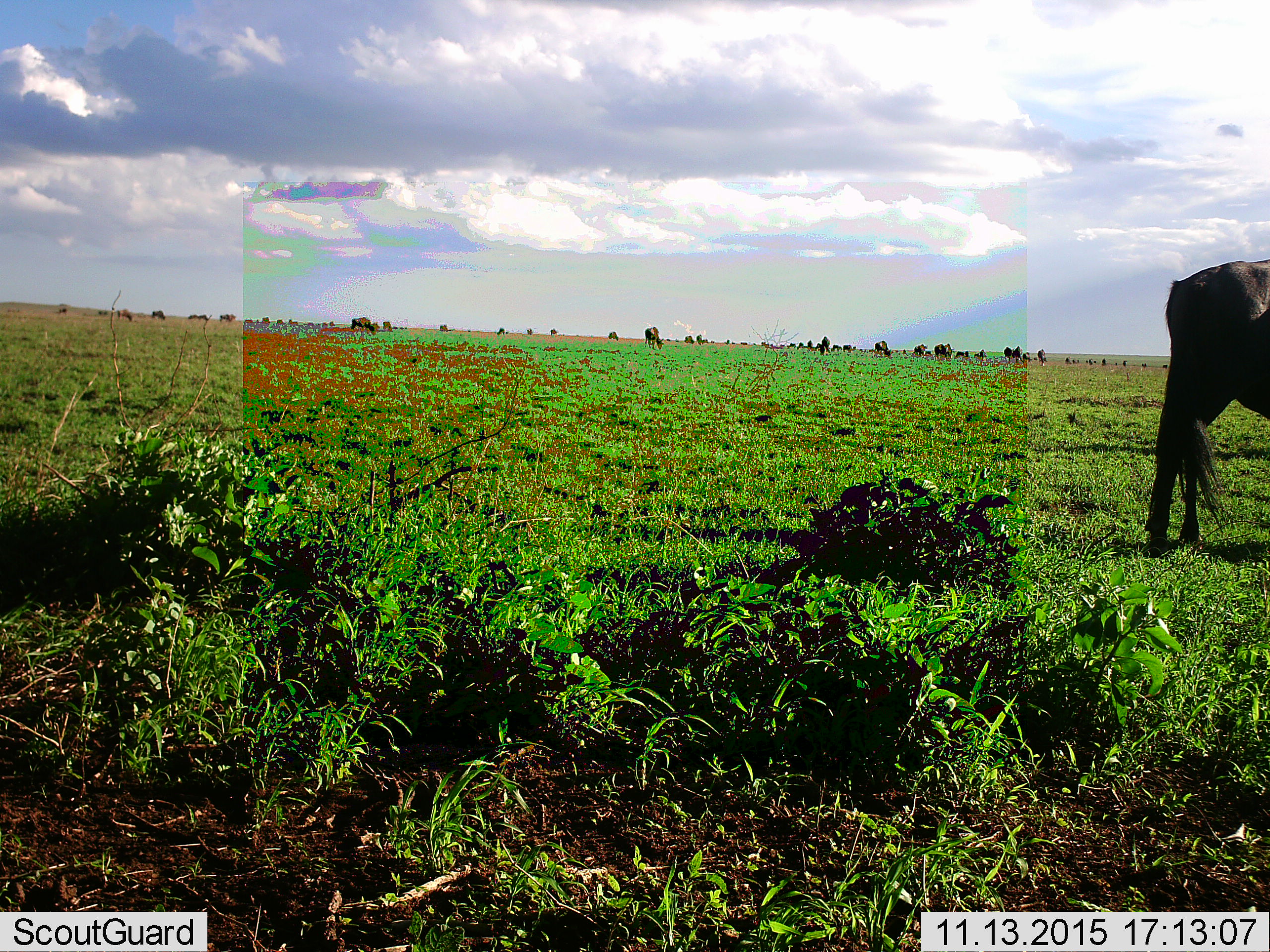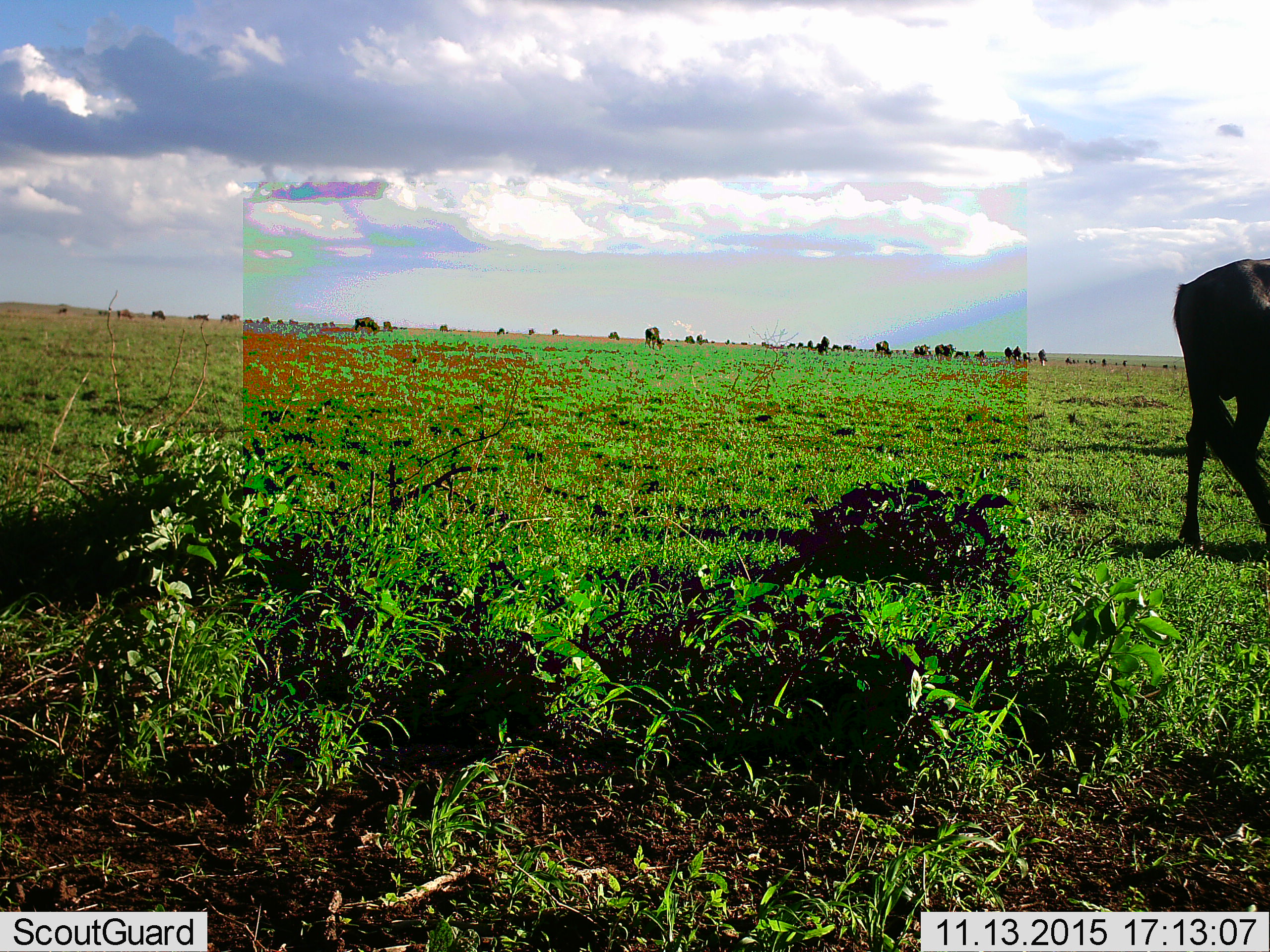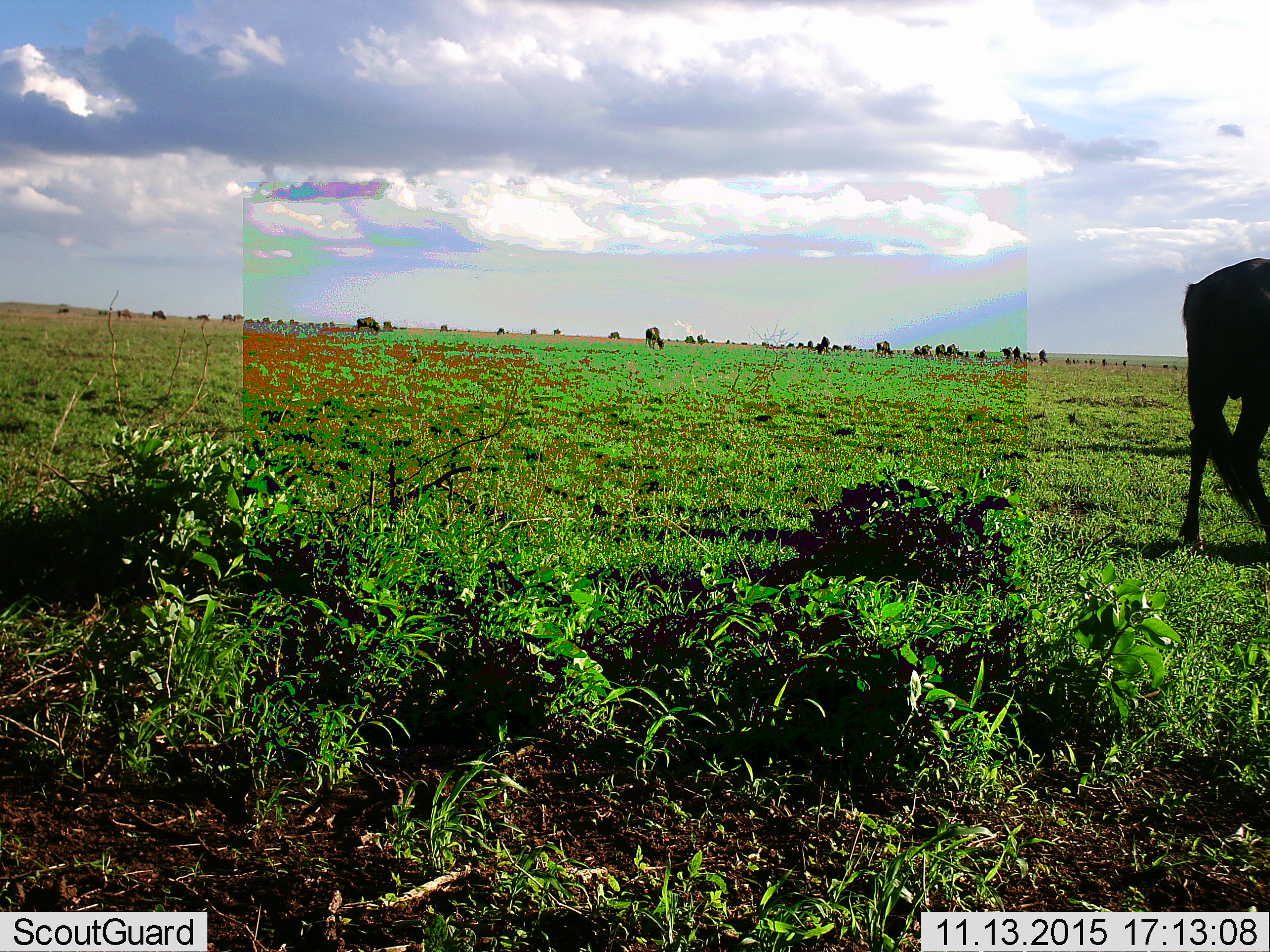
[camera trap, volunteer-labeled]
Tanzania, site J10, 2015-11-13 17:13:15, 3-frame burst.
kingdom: Animalia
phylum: Chordata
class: Mammalia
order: Artiodactyla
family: Bovidae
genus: Connochaetes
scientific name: Connochaetes taurinus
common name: blue wildebeest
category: wildebeest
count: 11-50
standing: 44%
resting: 0%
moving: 44%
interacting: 0%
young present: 0%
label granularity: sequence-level